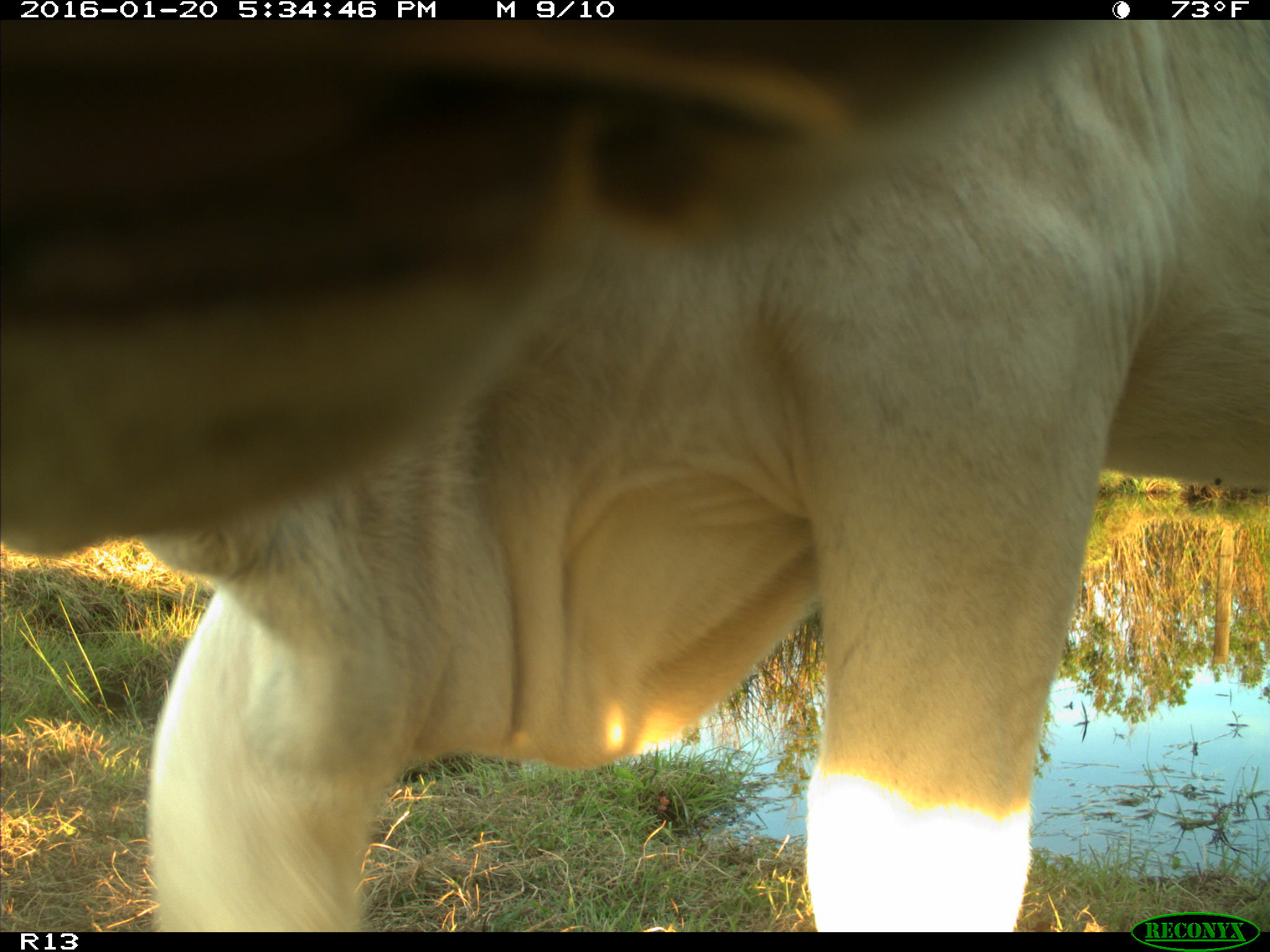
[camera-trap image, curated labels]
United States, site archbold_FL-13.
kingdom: Animalia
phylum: Chordata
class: Mammalia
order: Artiodactyla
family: Bovidae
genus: Bos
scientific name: Bos taurus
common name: domestic cow